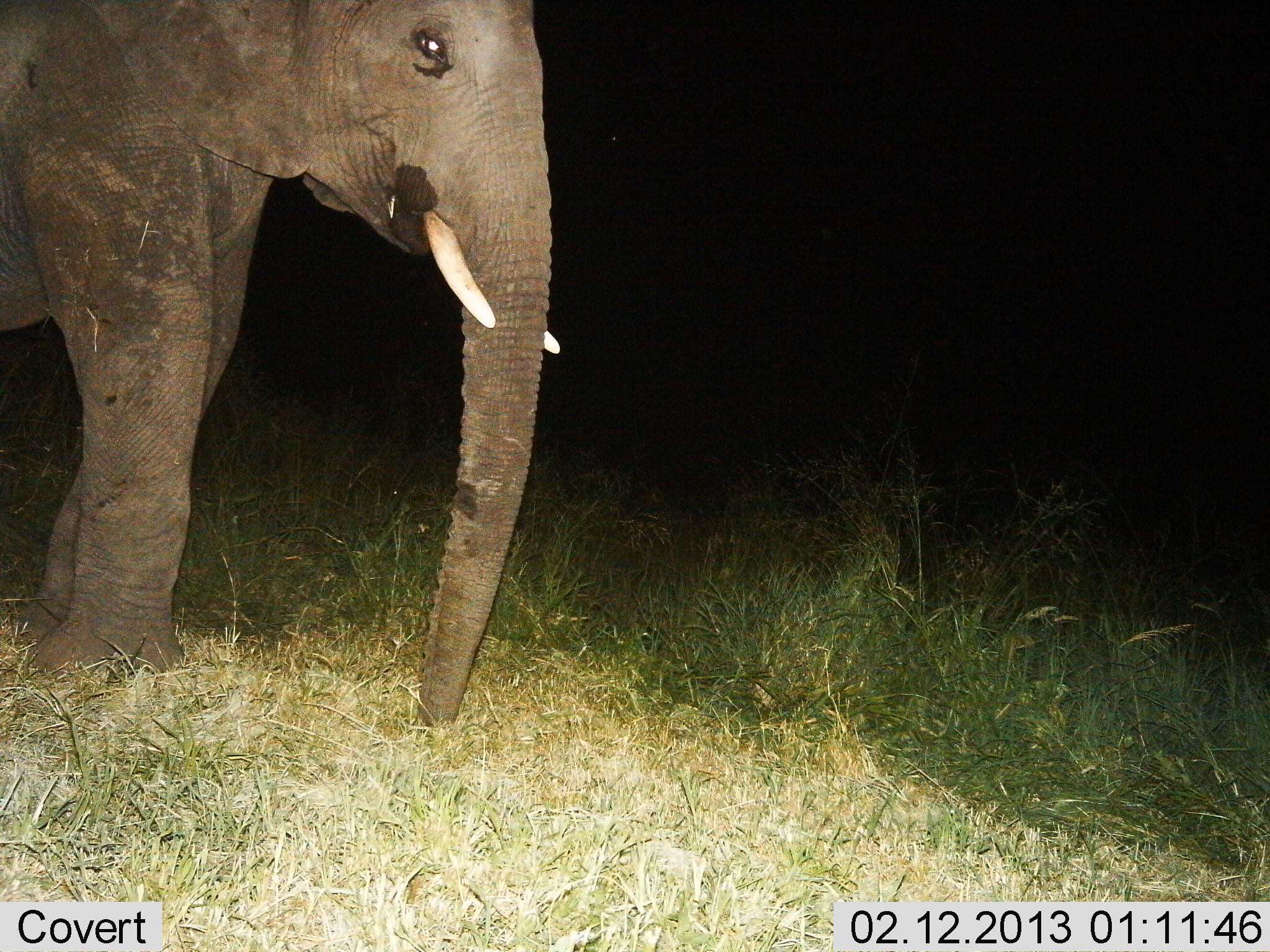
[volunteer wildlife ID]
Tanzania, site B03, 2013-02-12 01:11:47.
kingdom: Animalia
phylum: Chordata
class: Mammalia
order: Proboscidea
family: Elephantidae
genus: Loxodonta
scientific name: Loxodonta africana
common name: african bush elephant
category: elephant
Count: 1.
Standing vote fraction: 94%.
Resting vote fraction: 0%.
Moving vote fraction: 0%.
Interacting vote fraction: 6%.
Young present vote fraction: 0%.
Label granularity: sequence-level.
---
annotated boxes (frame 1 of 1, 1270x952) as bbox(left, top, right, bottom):
animal: bbox(0, 1, 560, 732)